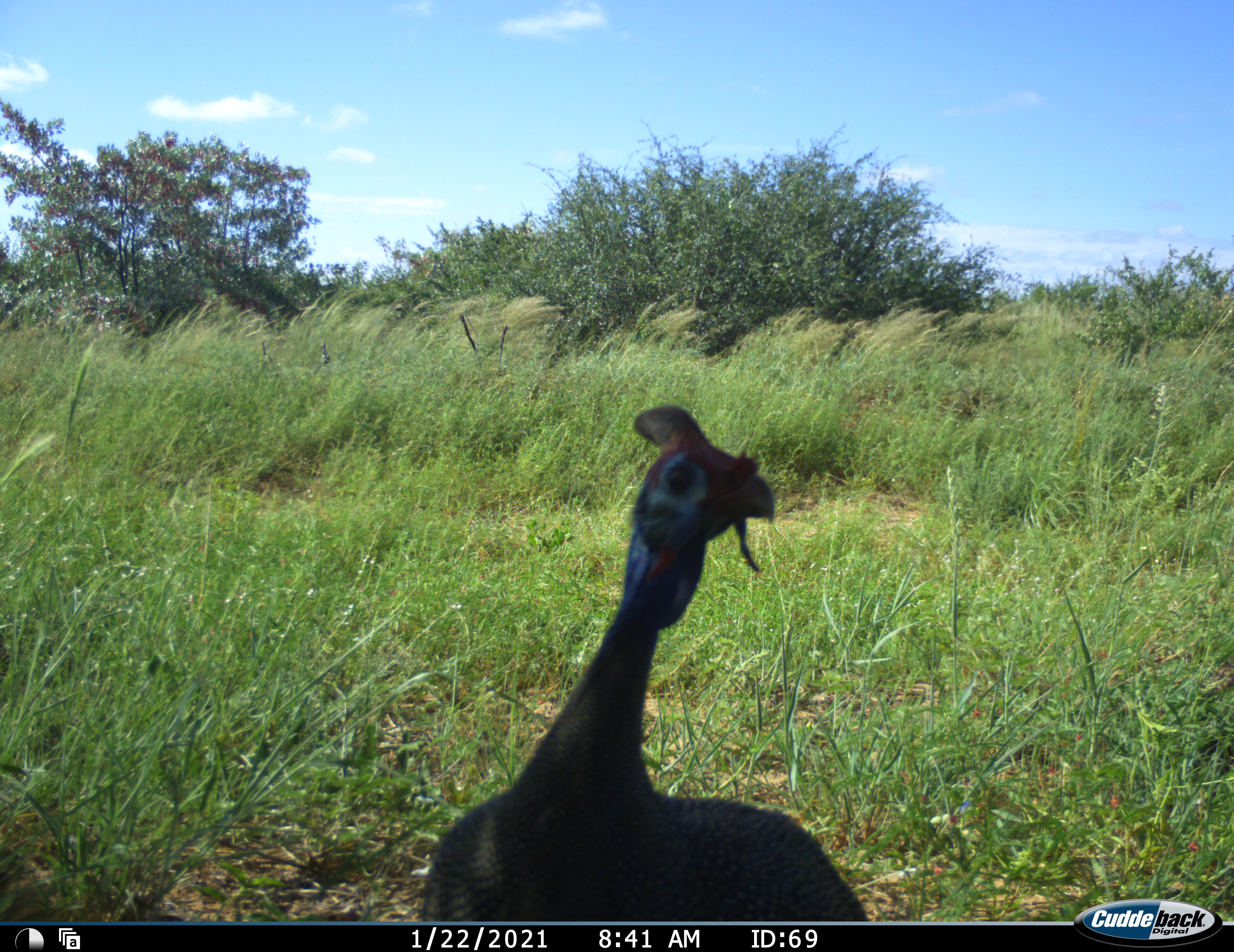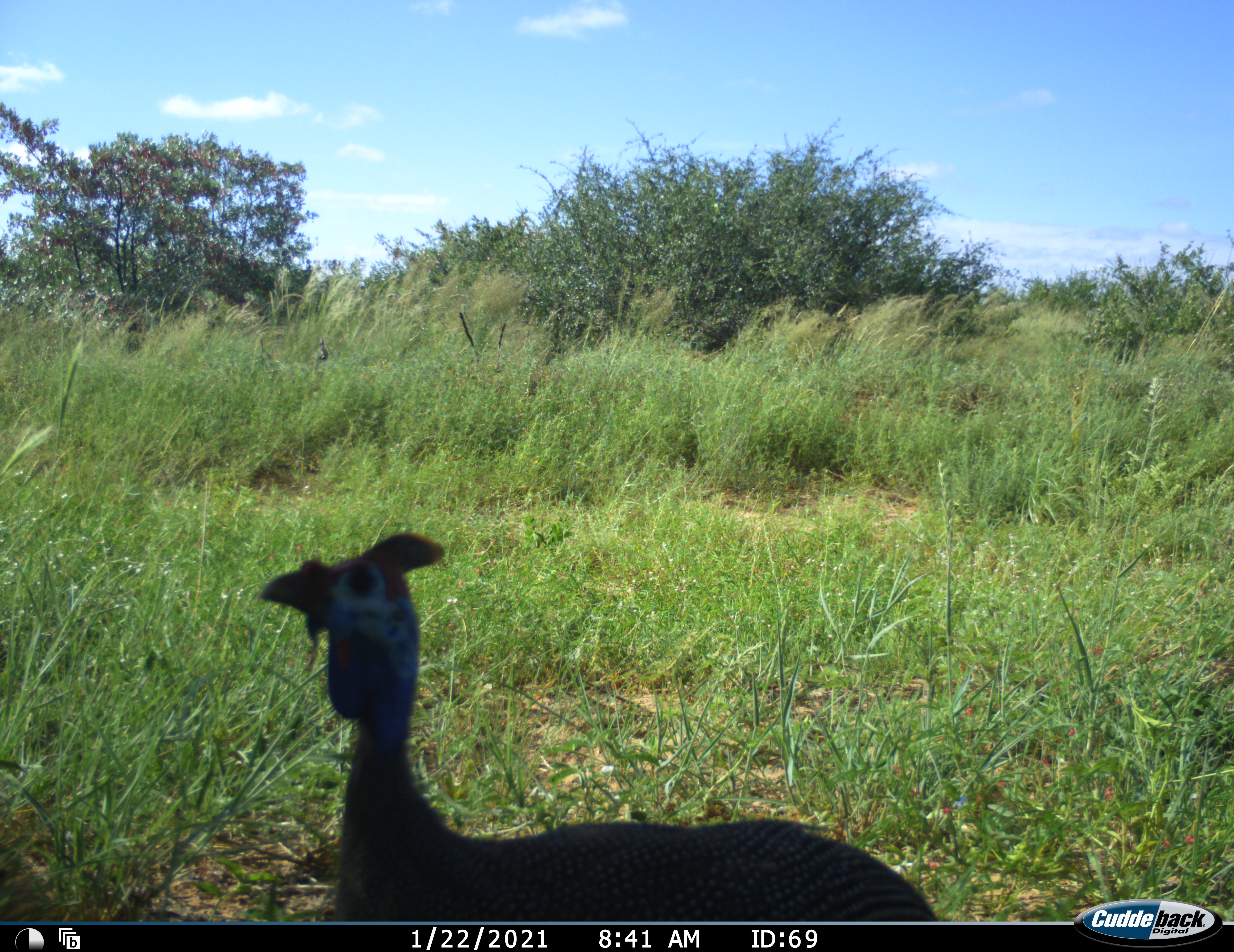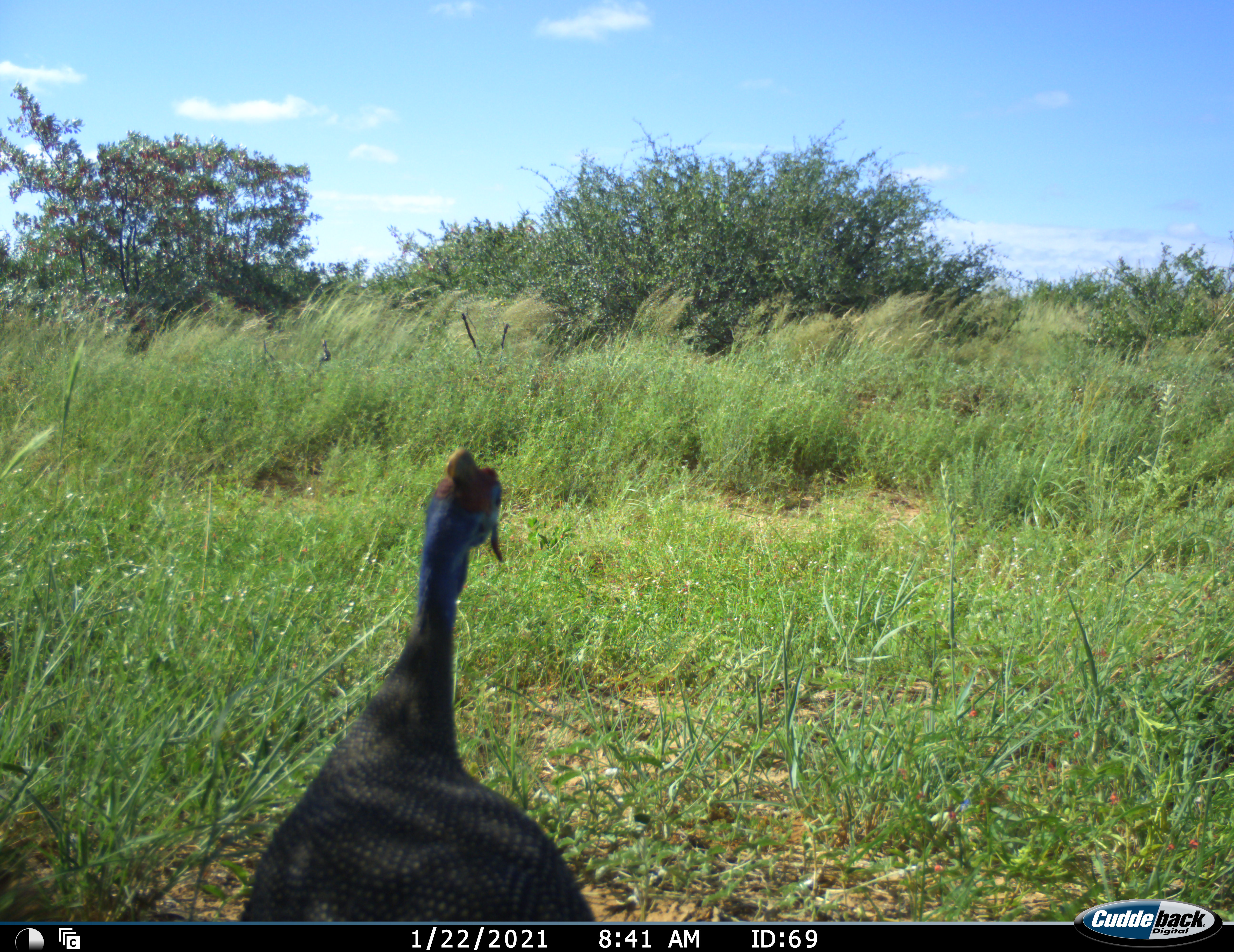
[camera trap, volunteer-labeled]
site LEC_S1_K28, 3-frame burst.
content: unidentified animal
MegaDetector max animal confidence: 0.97